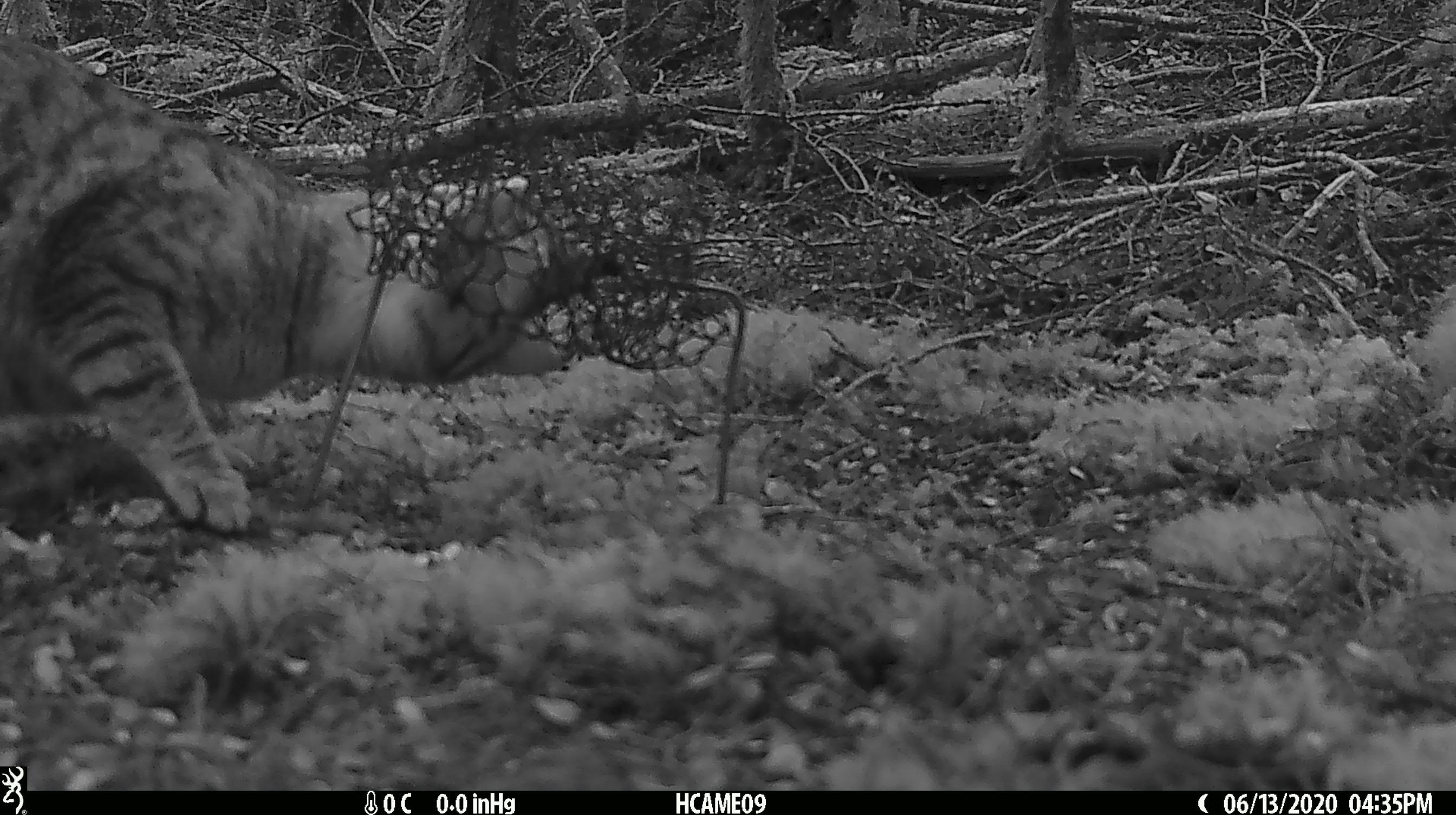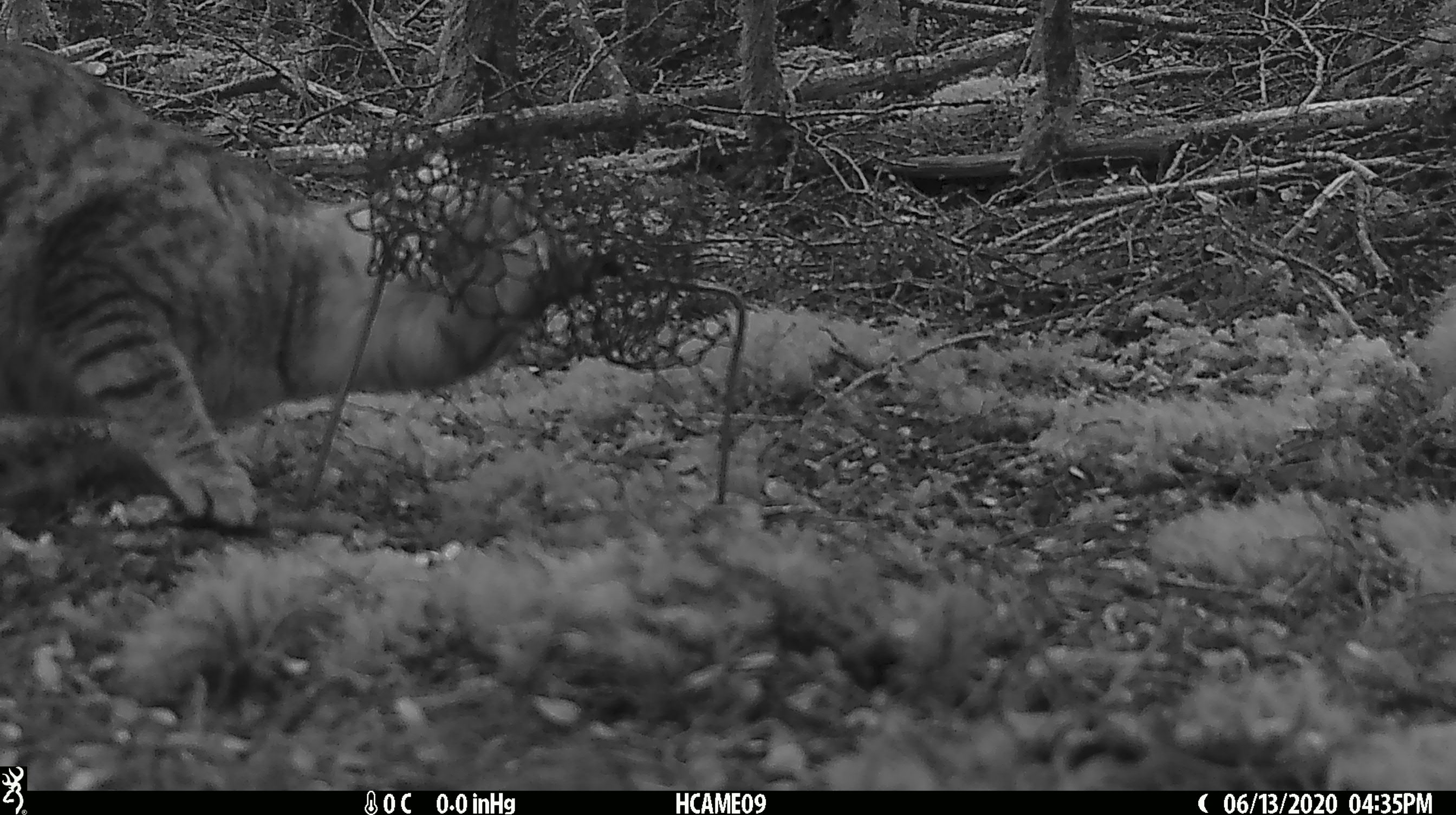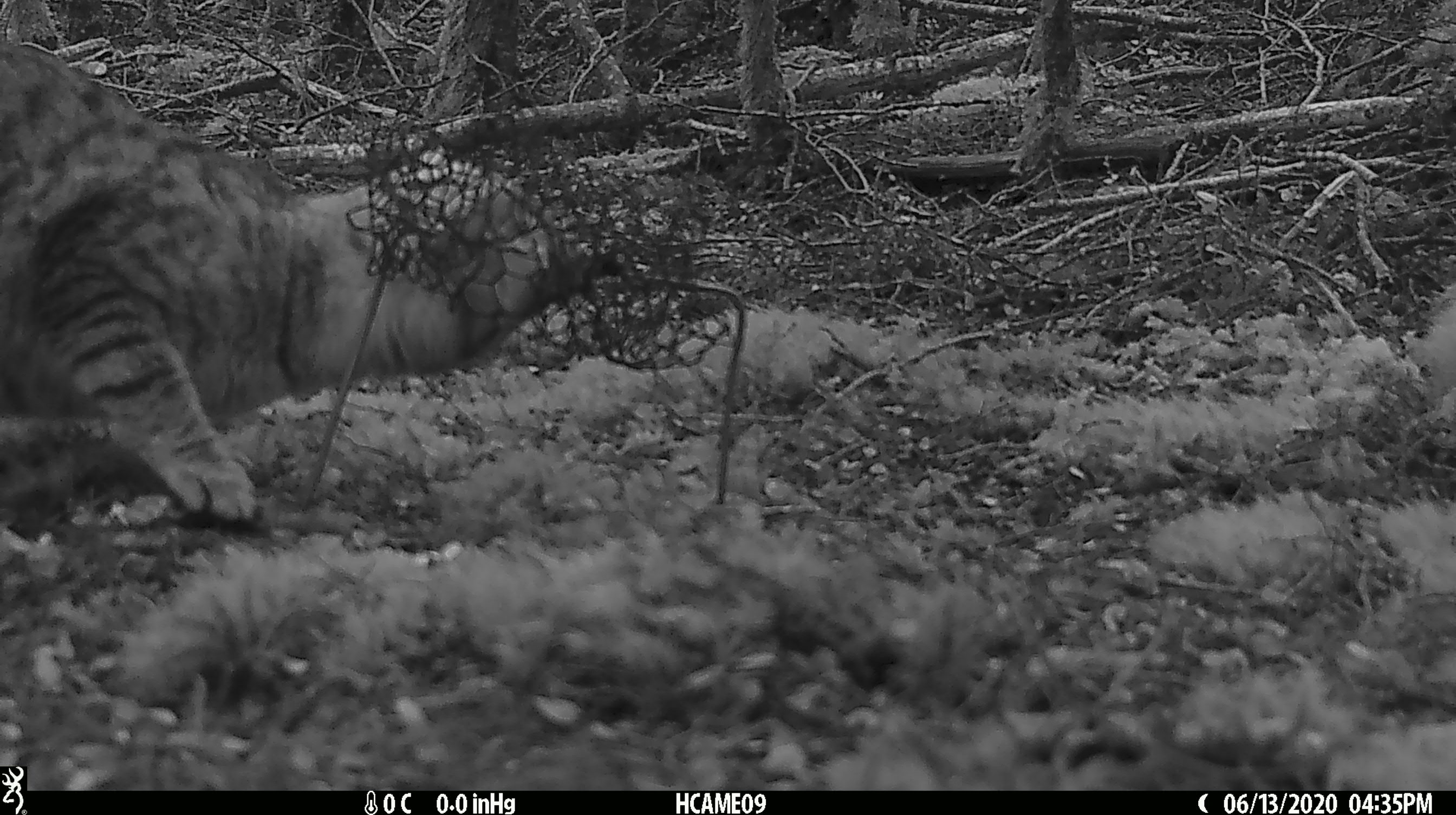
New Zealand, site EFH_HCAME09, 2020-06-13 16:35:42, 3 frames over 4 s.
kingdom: Animalia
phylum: Chordata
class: Mammalia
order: Carnivora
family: Felidae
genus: Felis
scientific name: Felis catus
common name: domestic cat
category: cat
Cat (domestic cat) (Felis catus).